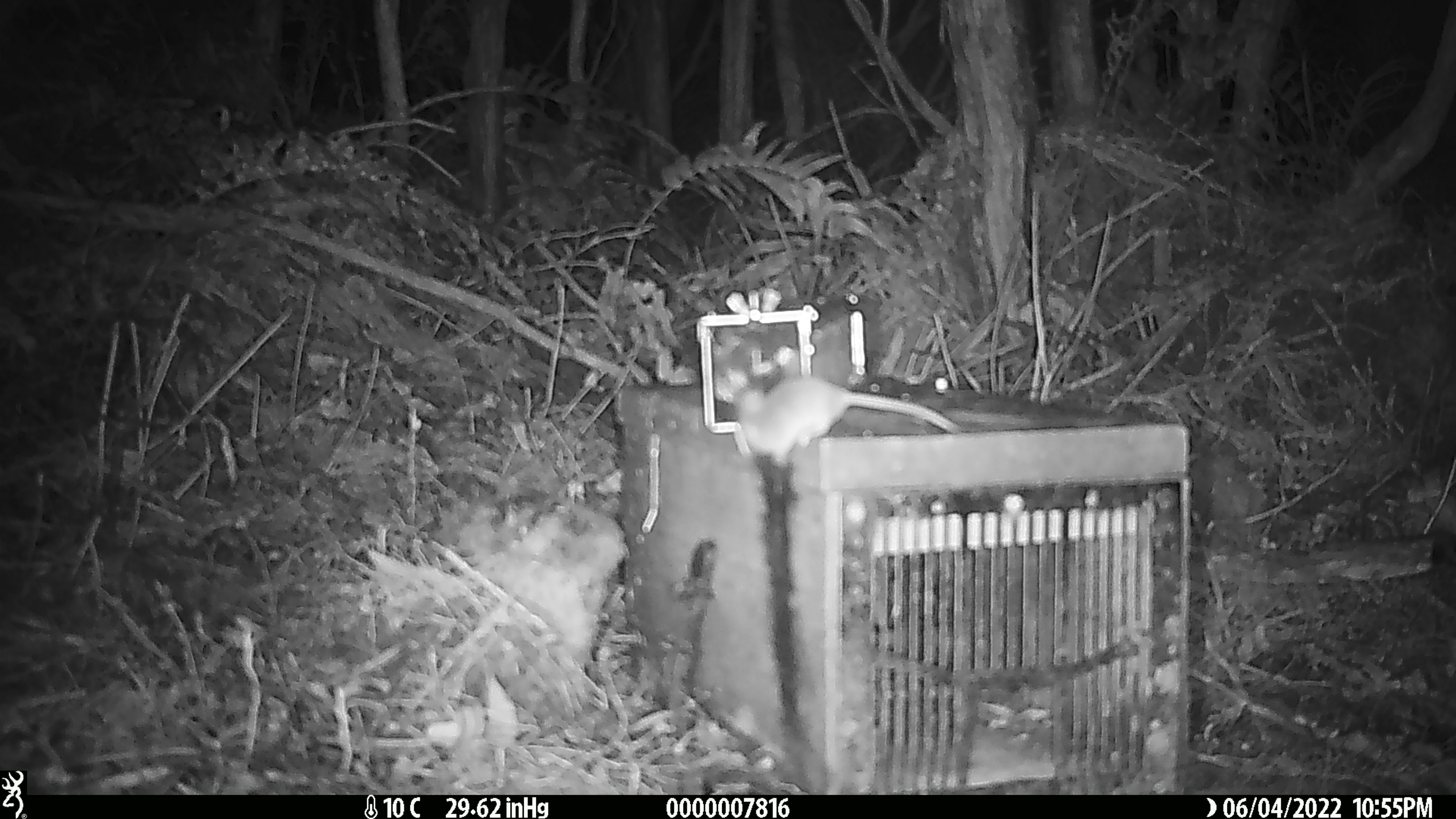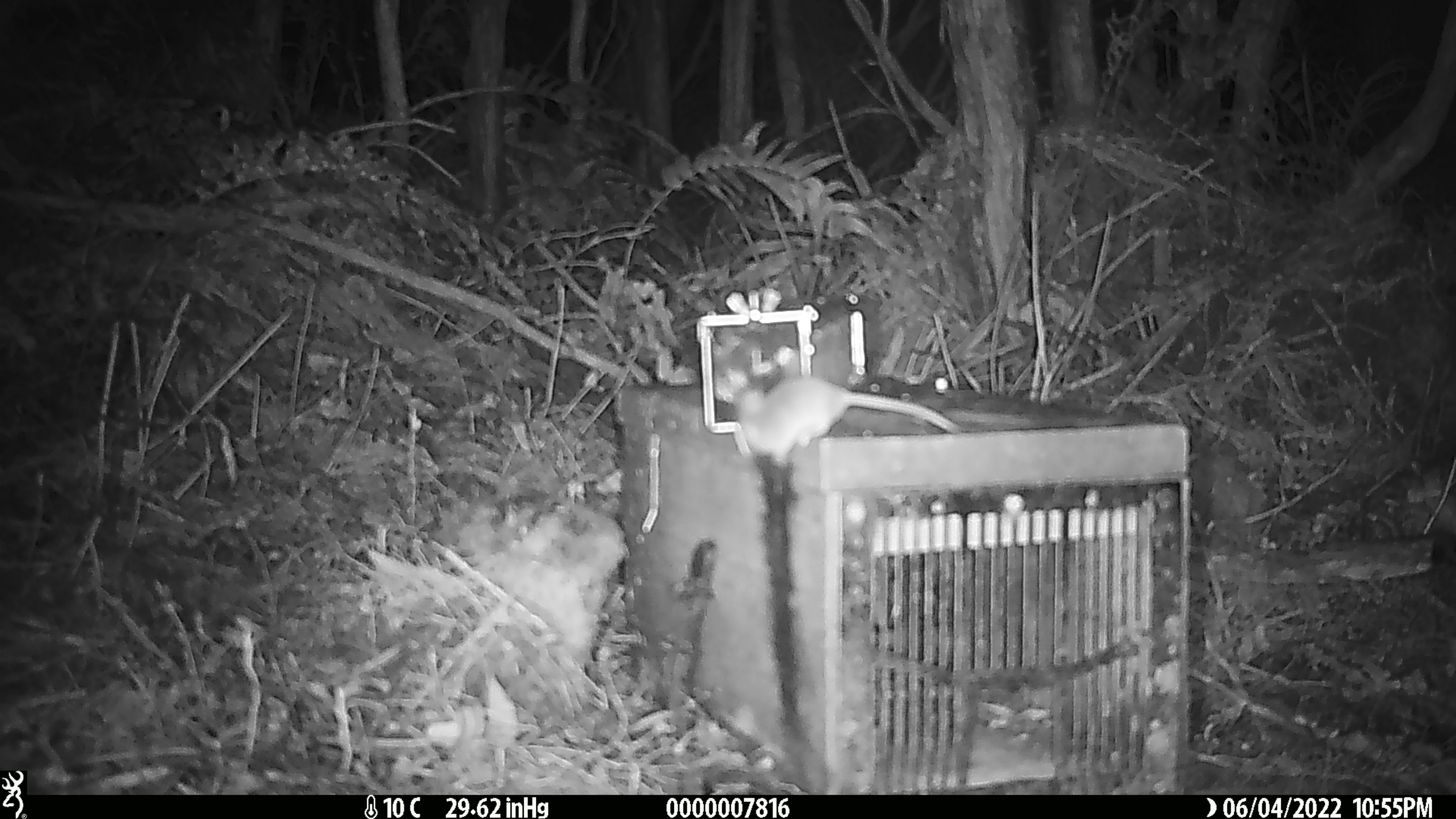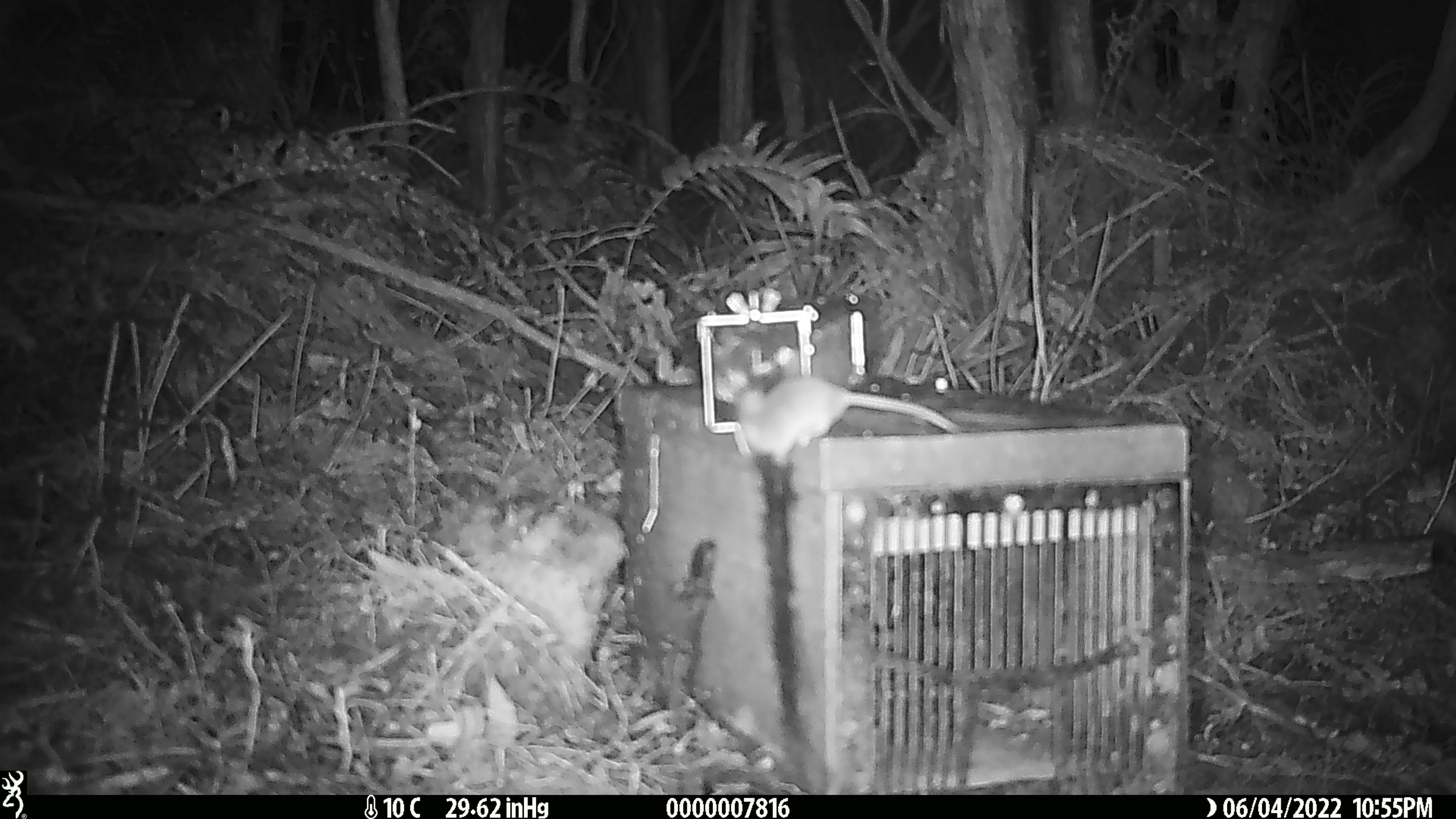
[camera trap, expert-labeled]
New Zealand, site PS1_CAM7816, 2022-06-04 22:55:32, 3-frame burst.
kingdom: Animalia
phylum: Chordata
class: Mammalia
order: Rodentia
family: Muridae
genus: Mus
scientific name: Mus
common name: mouse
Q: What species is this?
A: Mouse (Mus).